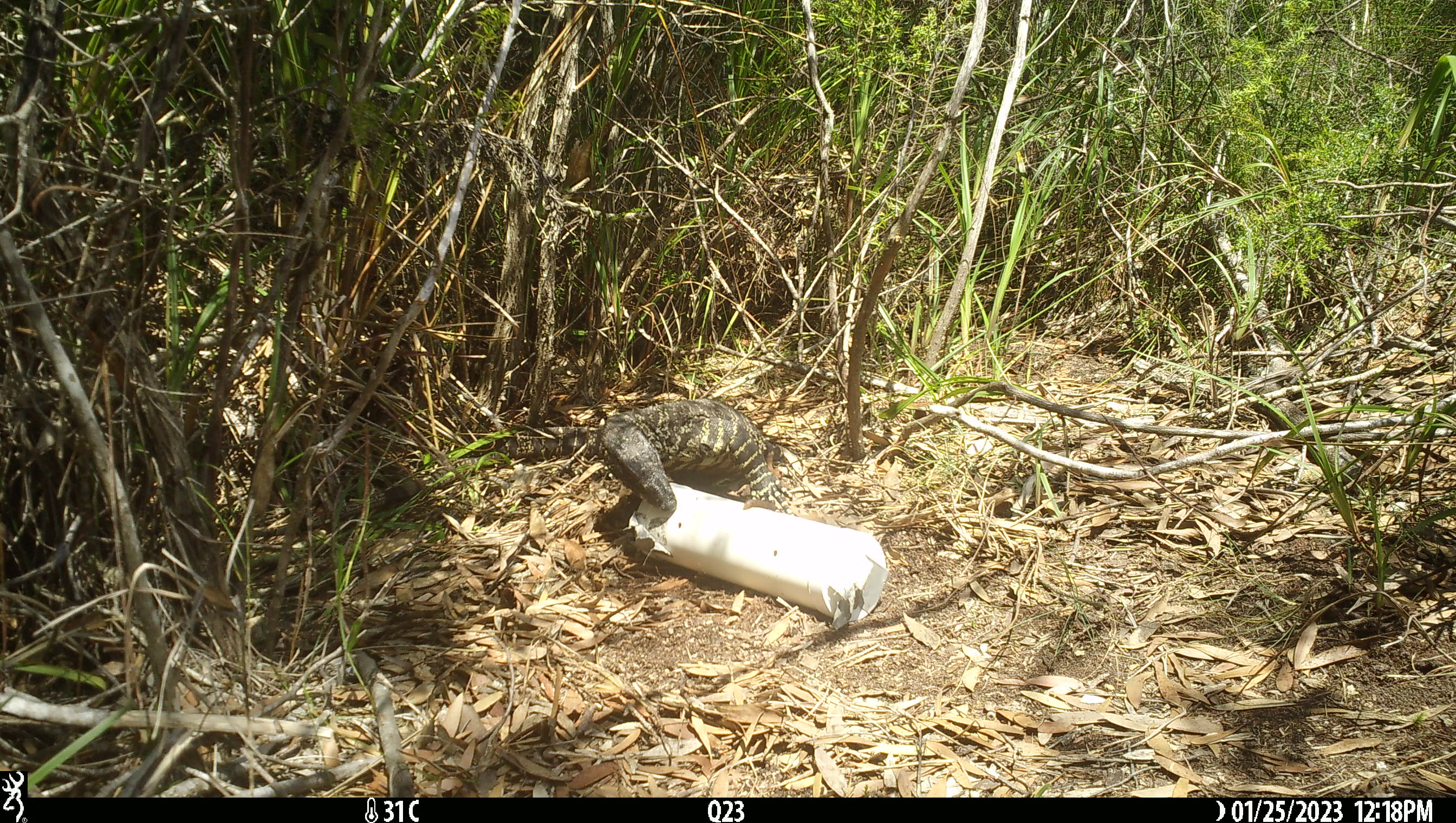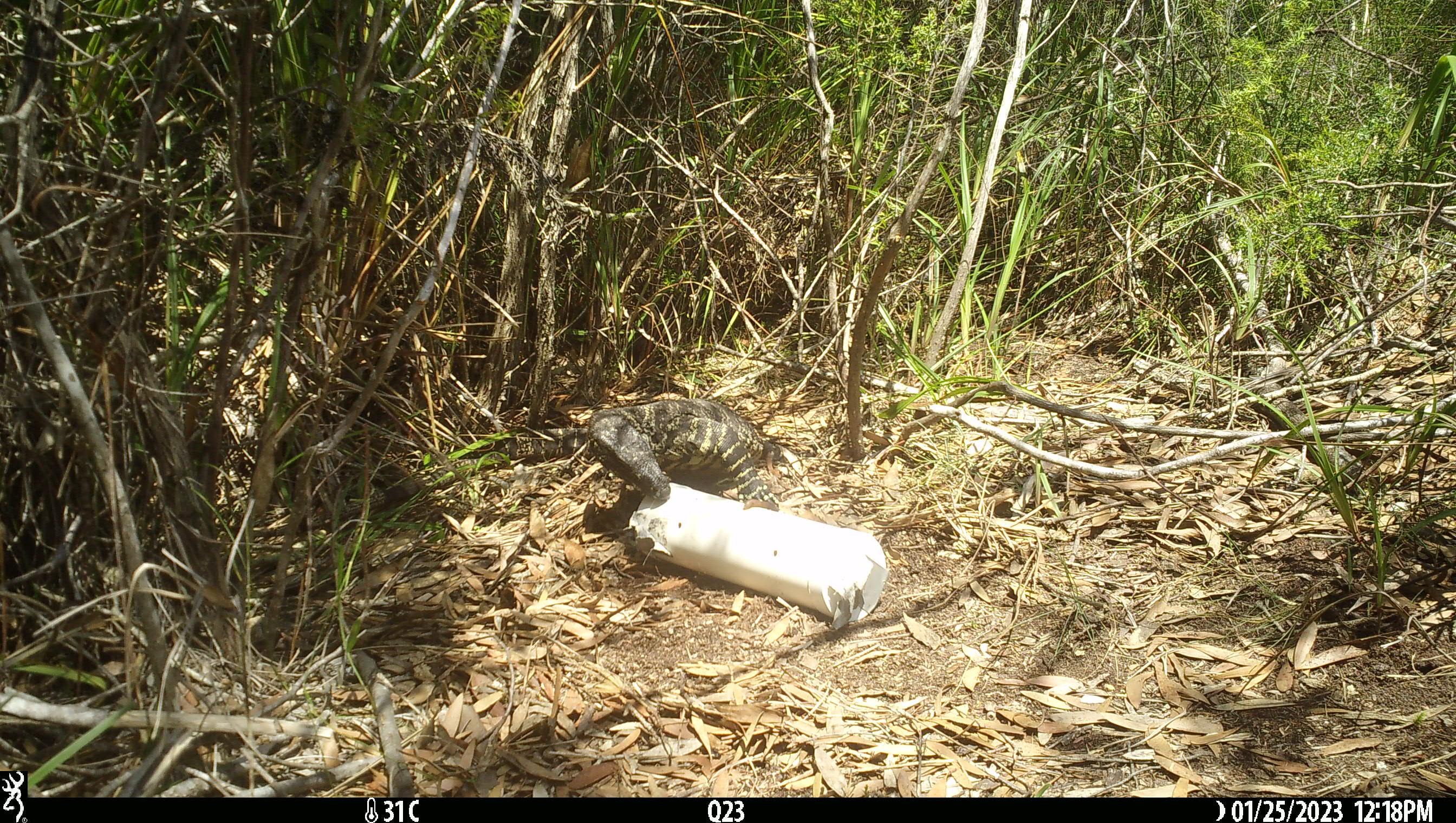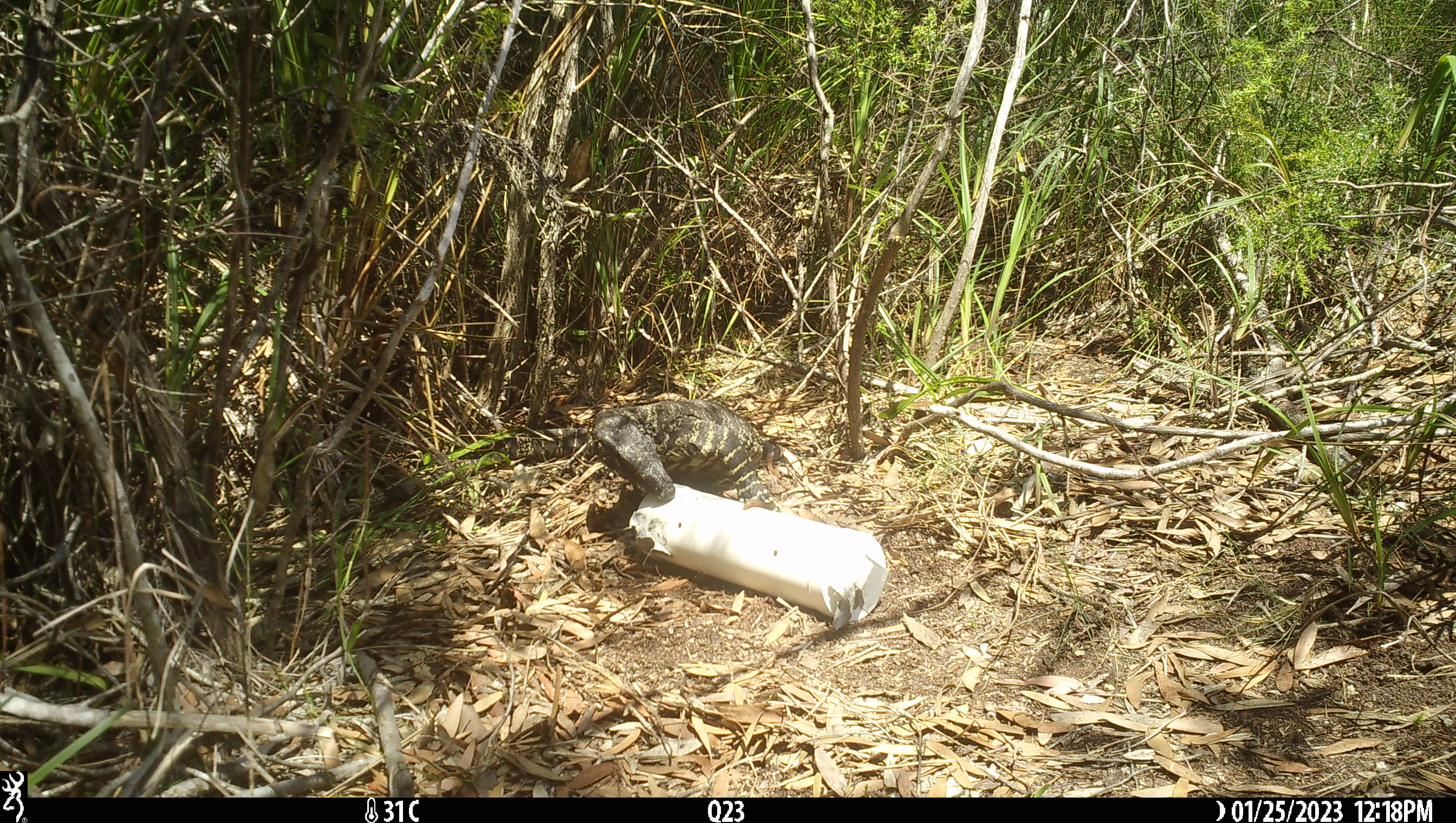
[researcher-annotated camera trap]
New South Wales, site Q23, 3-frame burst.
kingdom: Animalia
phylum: Chordata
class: Reptilia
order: Squamata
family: Varanidae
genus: Varanus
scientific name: Varanus varius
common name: lace monitor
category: goanna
Goanna (lace monitor) (Varanus varius).